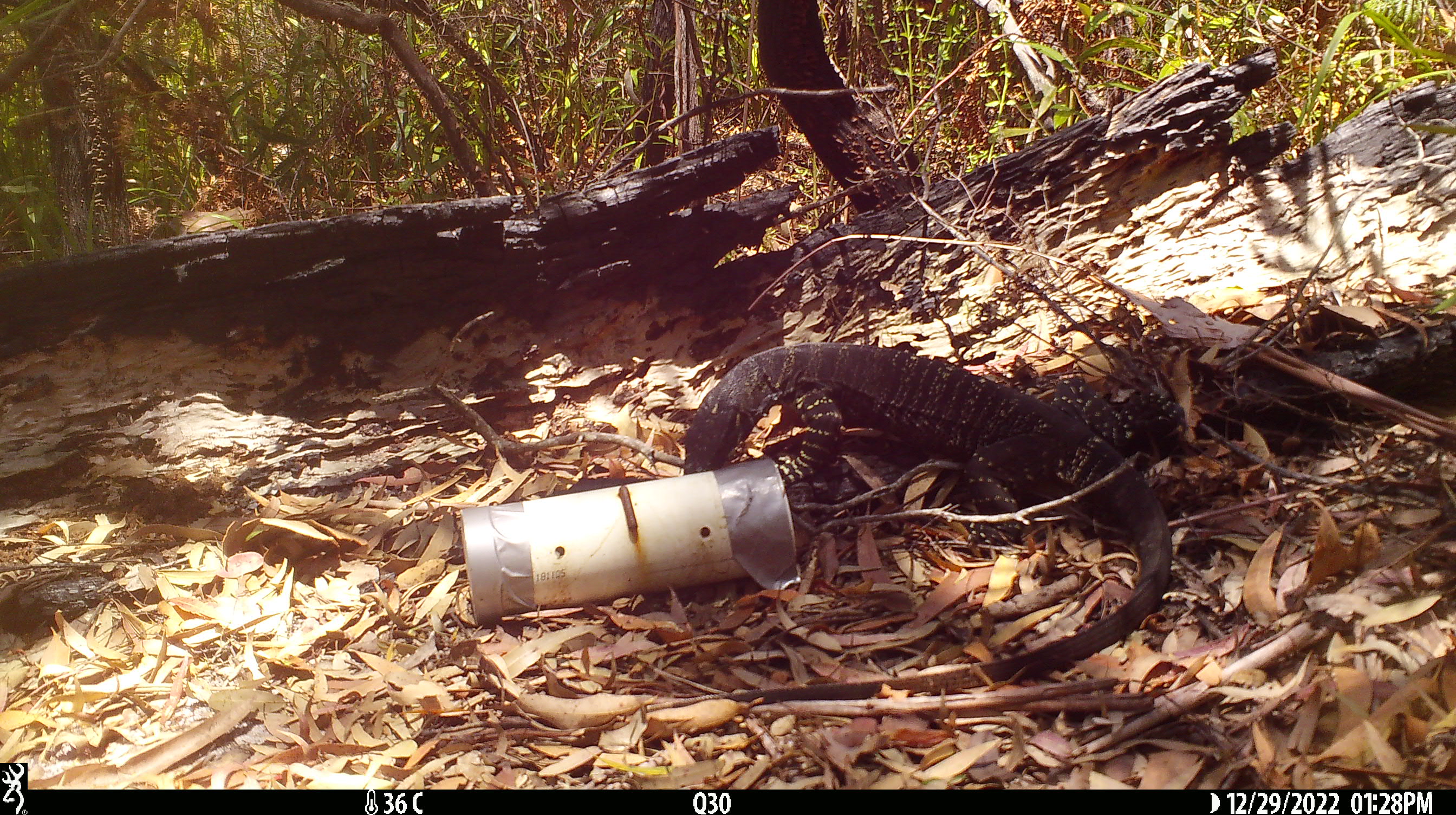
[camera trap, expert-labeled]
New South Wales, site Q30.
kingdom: Animalia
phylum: Chordata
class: Reptilia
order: Squamata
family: Varanidae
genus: Varanus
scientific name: Varanus varius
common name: lace monitor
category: goanna